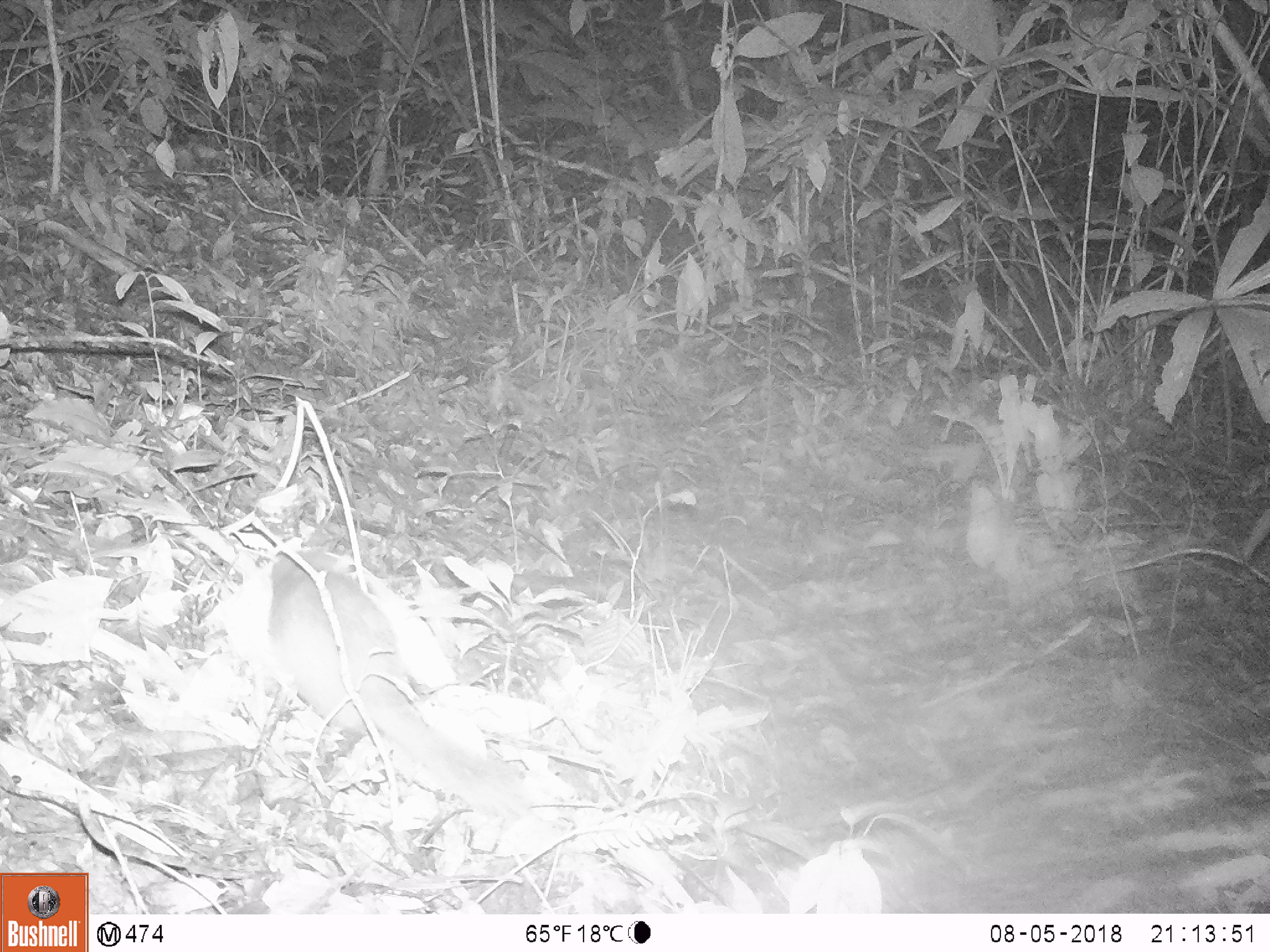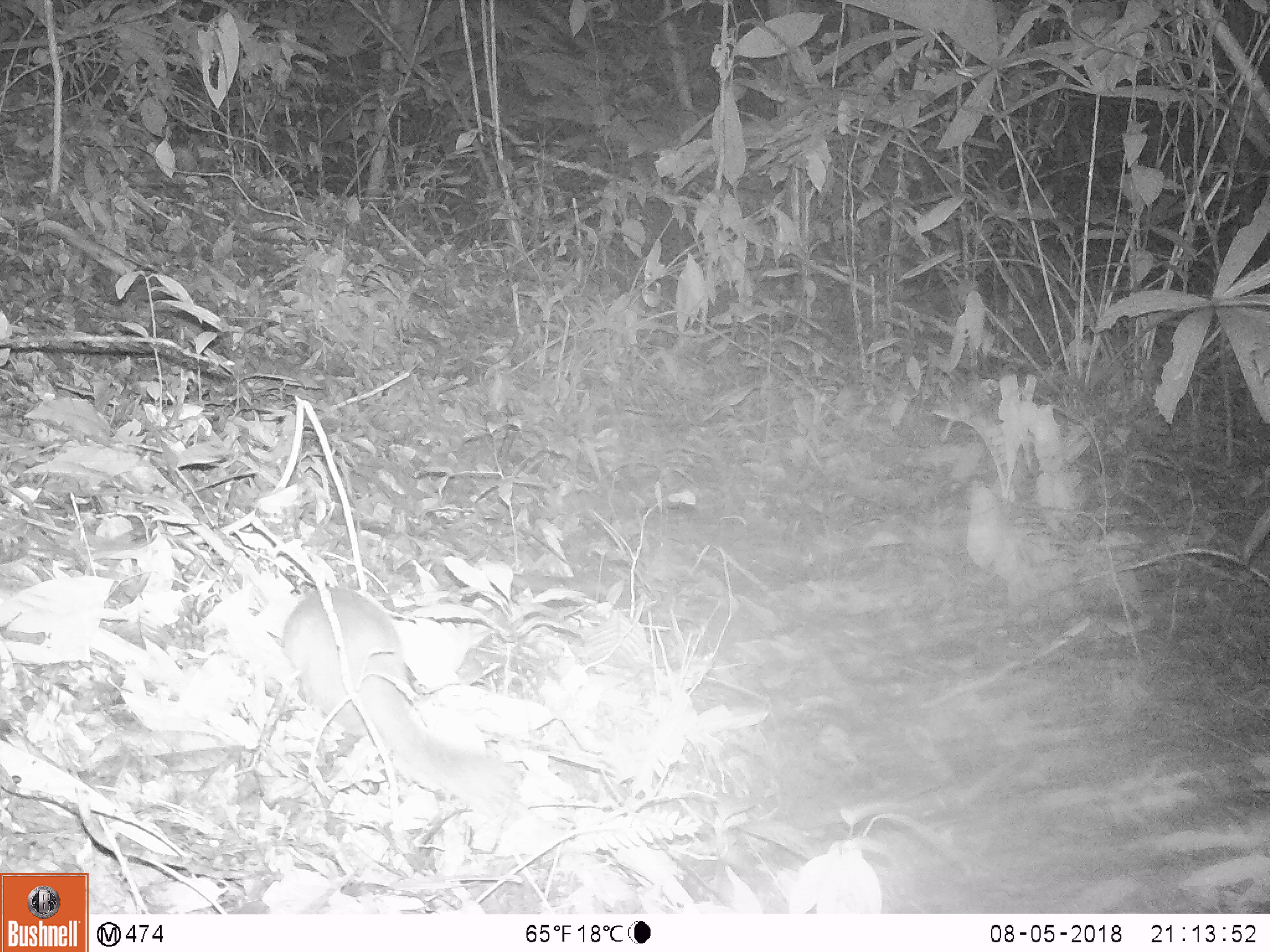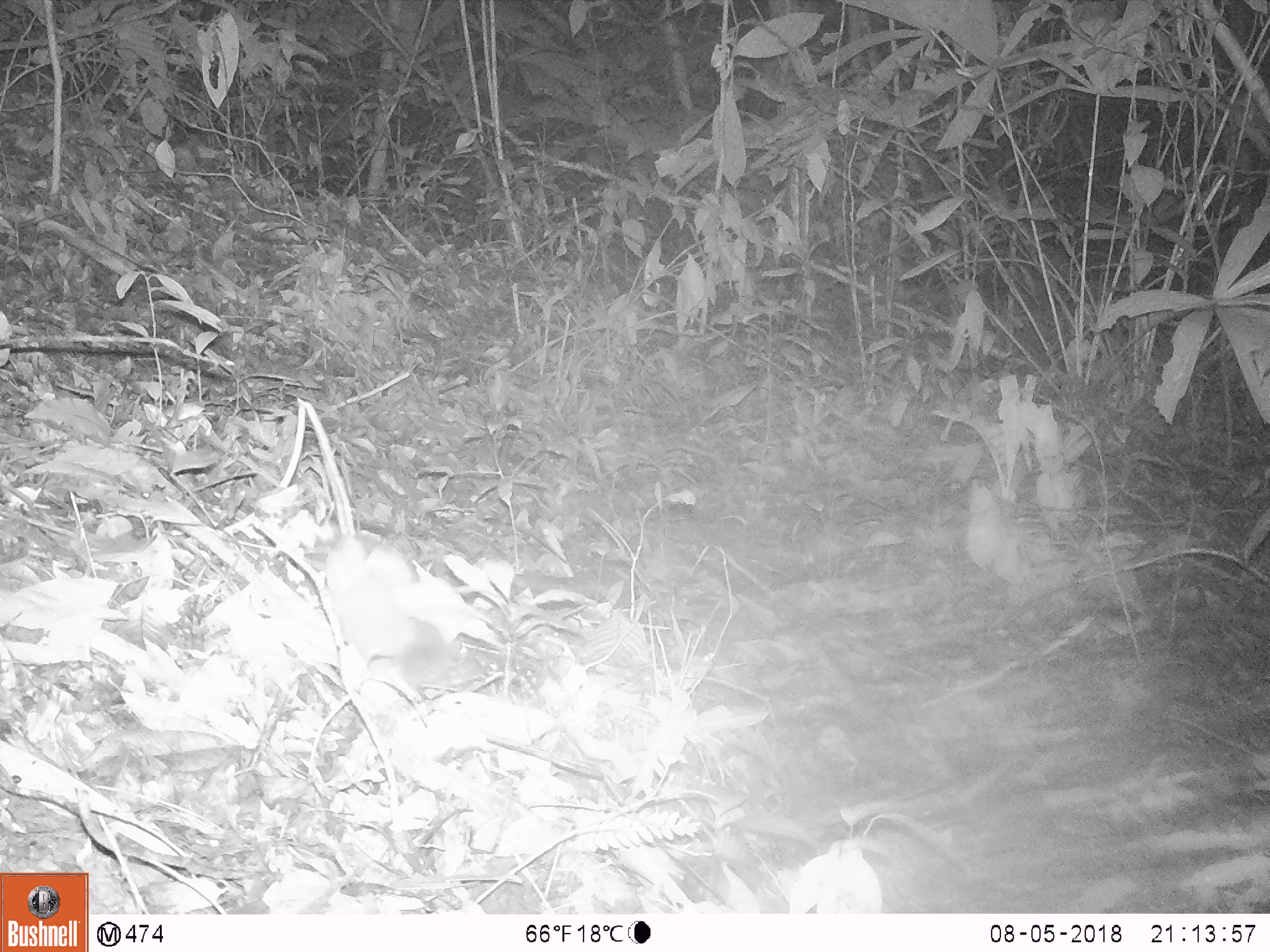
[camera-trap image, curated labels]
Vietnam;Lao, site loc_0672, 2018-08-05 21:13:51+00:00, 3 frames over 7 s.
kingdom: Animalia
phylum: Chordata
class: Mammalia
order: Carnivora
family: Mustelidae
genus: Melogale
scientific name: Melogale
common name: ferret badger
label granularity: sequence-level